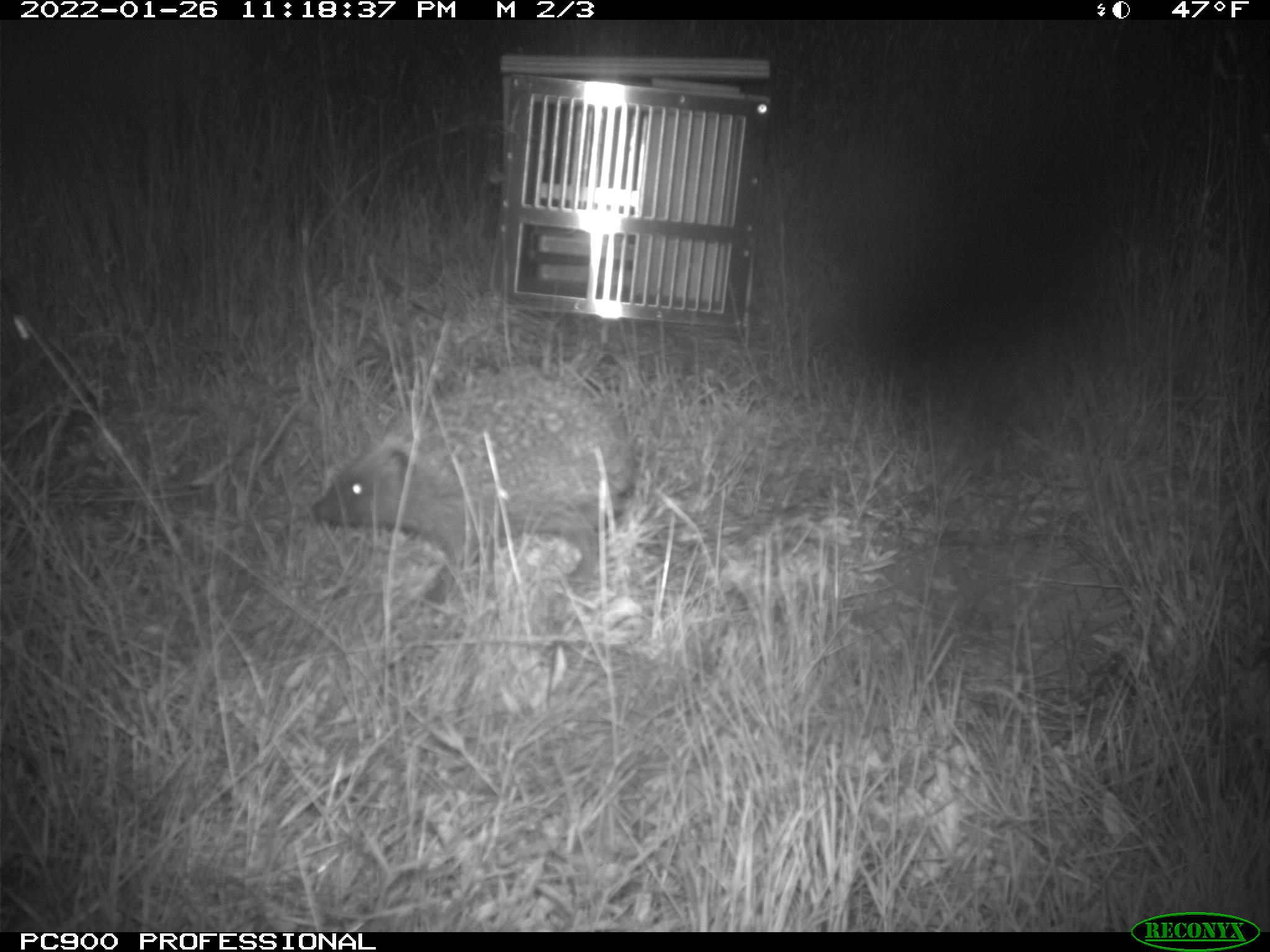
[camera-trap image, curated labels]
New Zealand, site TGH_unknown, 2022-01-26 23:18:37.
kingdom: Animalia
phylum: Chordata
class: Mammalia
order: Eulipotyphla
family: Erinaceidae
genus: Erinaceus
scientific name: Erinaceus europaeus europaeus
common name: european hedgehog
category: hedgehog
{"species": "hedgehog (european hedgehog) (Erinaceus europaeus europaeus)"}